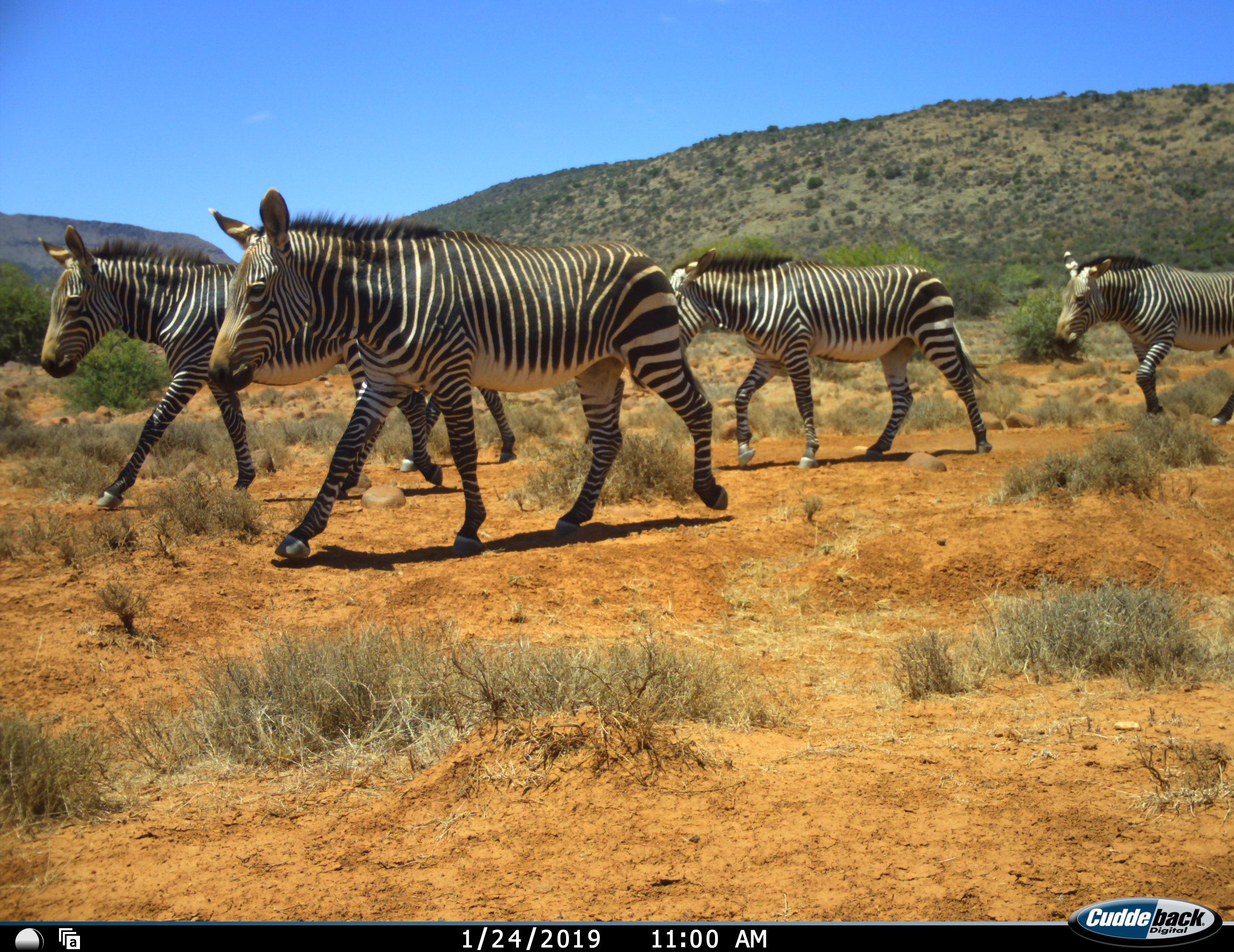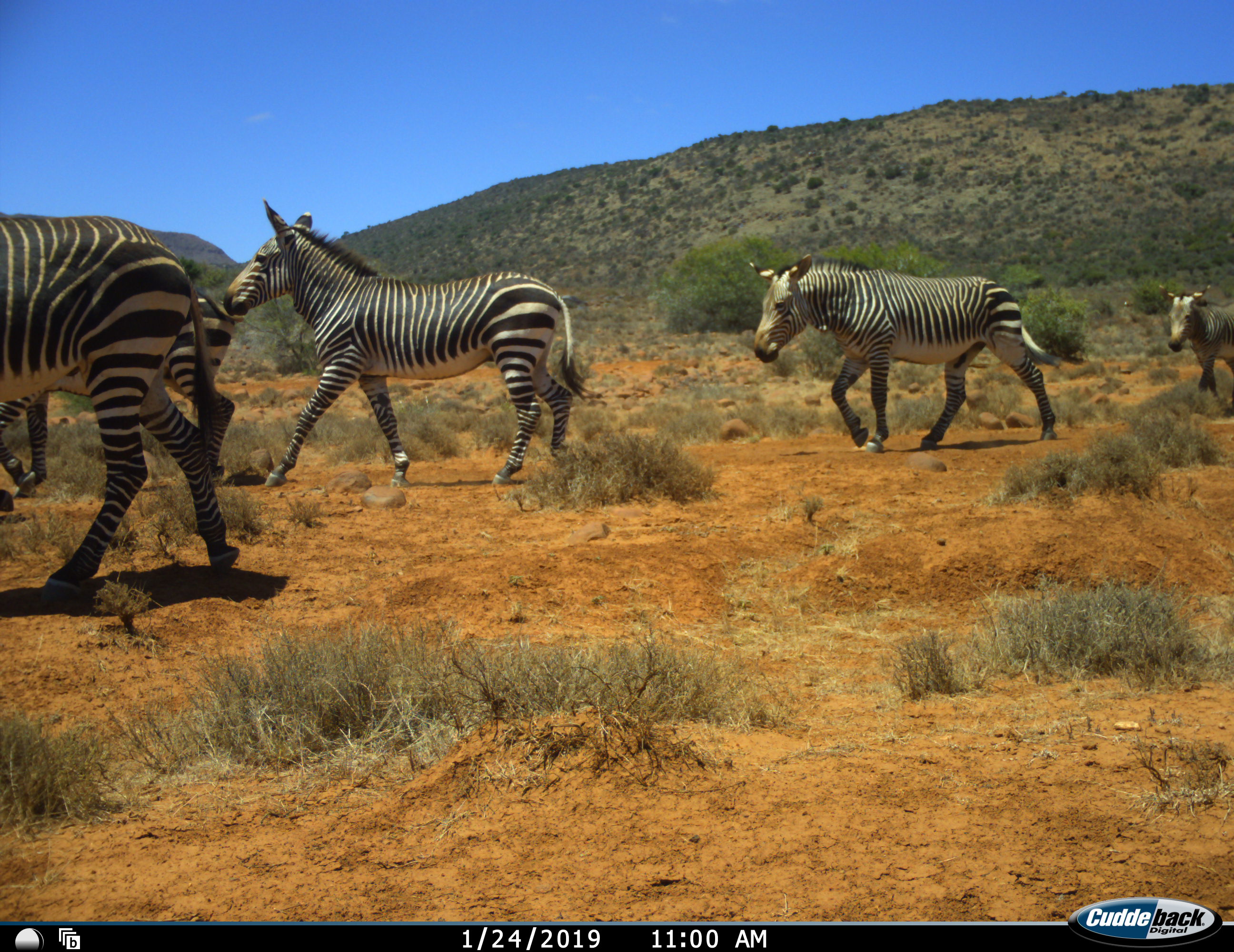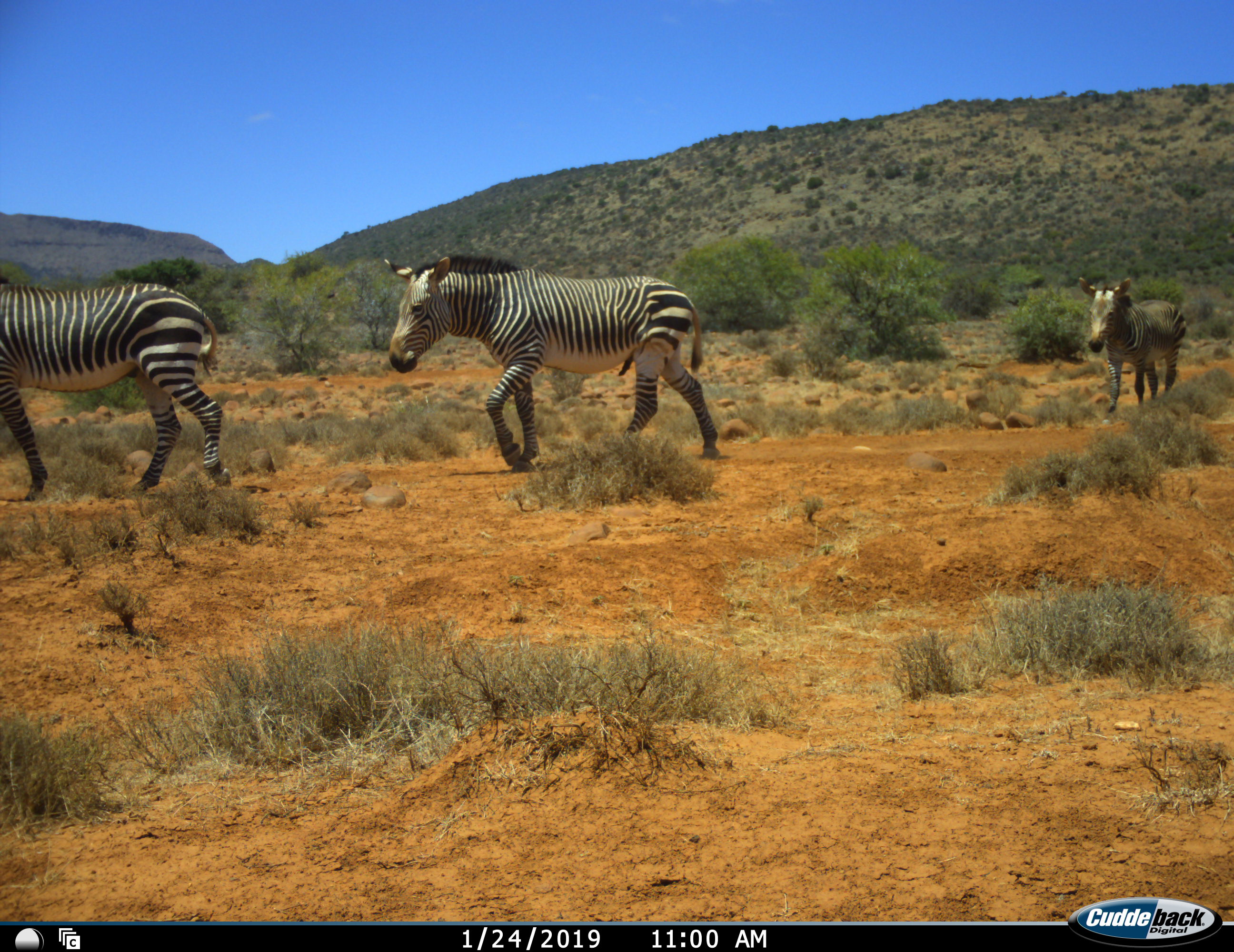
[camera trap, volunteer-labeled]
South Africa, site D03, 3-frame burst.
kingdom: Animalia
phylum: Chordata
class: Mammalia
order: Perissodactyla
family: Equidae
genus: Equus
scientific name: Equus zebra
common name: mountain zebra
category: zebramountain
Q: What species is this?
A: Zebramountain (mountain zebra) (Equus zebra).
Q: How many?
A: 5.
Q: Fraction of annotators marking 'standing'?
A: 0%.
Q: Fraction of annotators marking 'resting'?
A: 0%.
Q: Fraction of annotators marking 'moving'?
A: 100%.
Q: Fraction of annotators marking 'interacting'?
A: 0%.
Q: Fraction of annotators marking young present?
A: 0%.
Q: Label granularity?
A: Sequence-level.